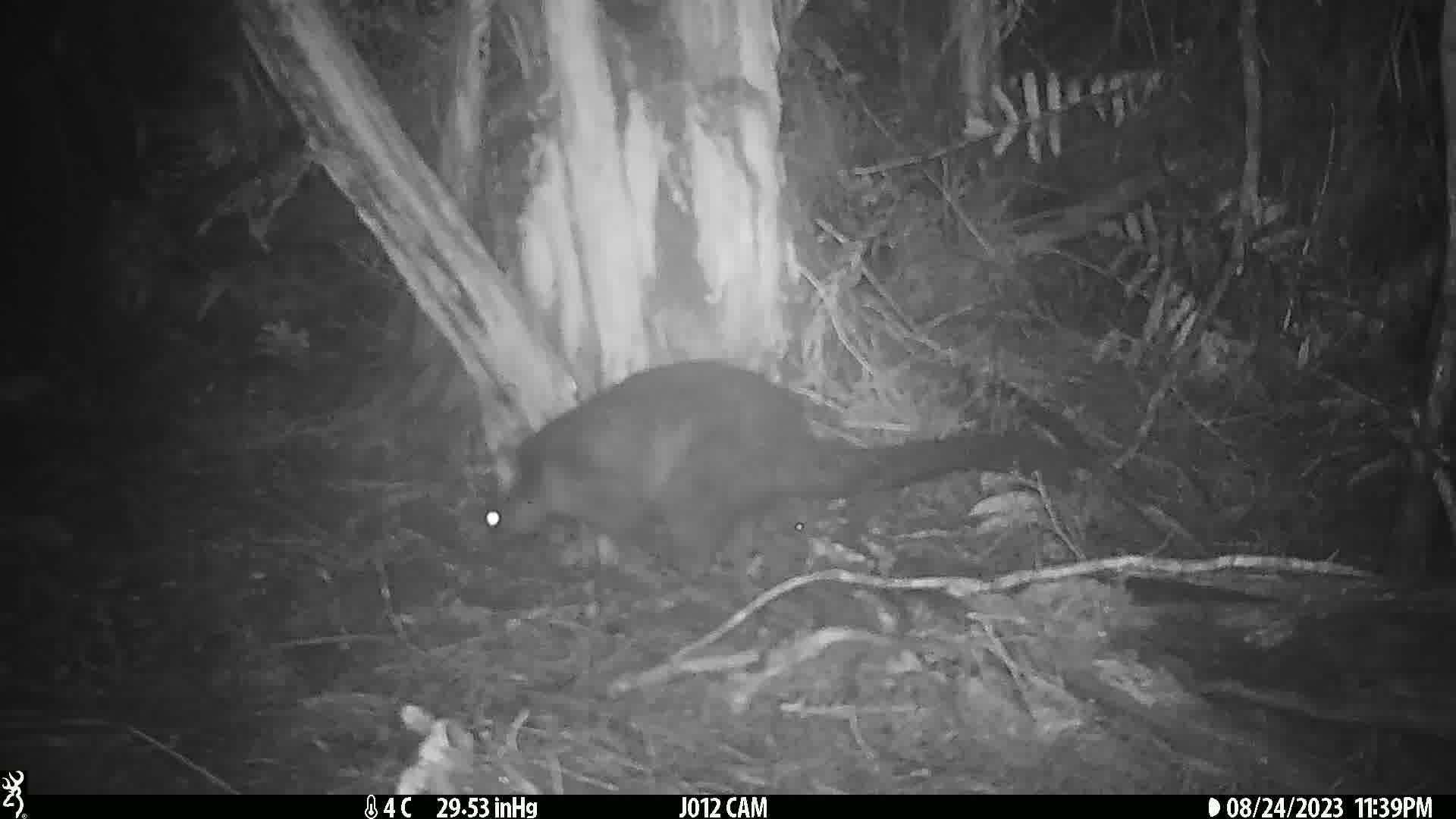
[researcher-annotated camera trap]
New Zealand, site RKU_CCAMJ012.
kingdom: Animalia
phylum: Chordata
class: Mammalia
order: Diprotodontia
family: Phalangeridae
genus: Trichosurus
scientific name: Trichosurus vulpecula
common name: common brushtail possum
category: possum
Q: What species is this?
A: Possum (common brushtail possum) (Trichosurus vulpecula).